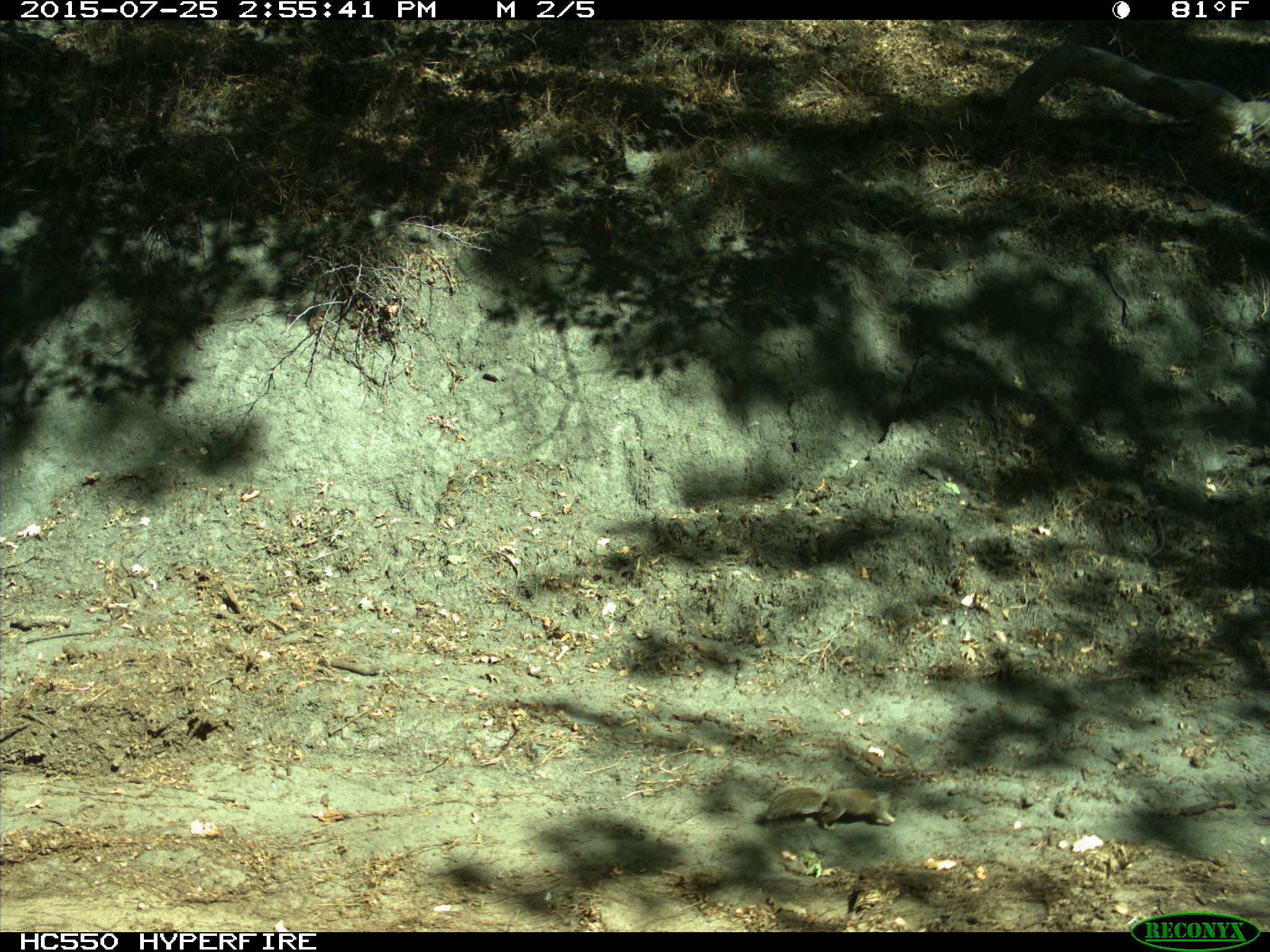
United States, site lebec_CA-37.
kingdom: Animalia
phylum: Chordata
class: Mammalia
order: Rodentia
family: Sciuridae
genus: Otospermophilus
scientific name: Otospermophilus beecheyi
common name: california ground squirrel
Otospermophilus beecheyi (california ground squirrel).